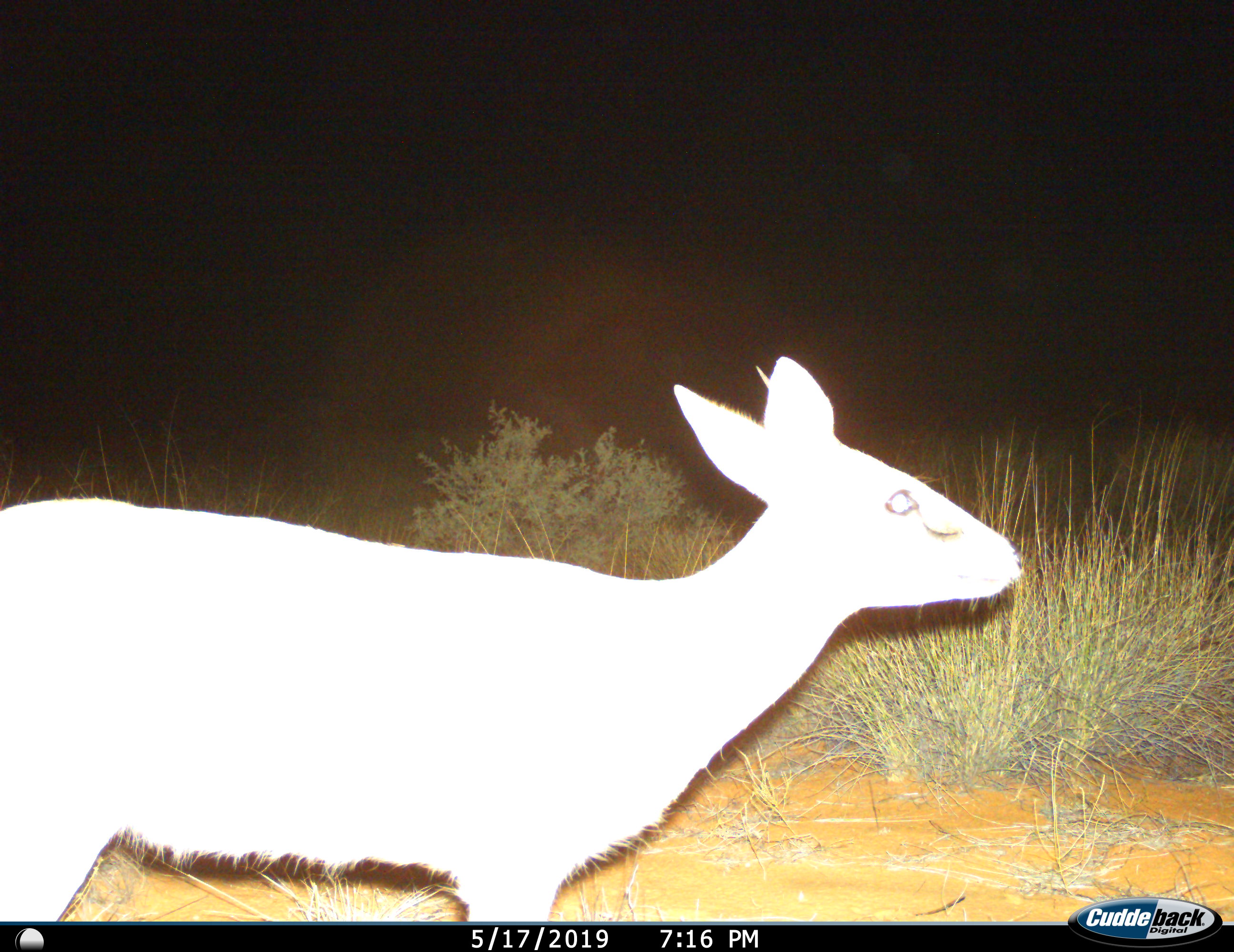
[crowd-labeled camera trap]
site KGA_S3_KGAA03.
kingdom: Animalia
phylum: Chordata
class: Mammalia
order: Artiodactyla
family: Bovidae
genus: Sylvicapra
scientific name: Sylvicapra grimmia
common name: common duiker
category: duikercommongrey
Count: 1.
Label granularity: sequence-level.